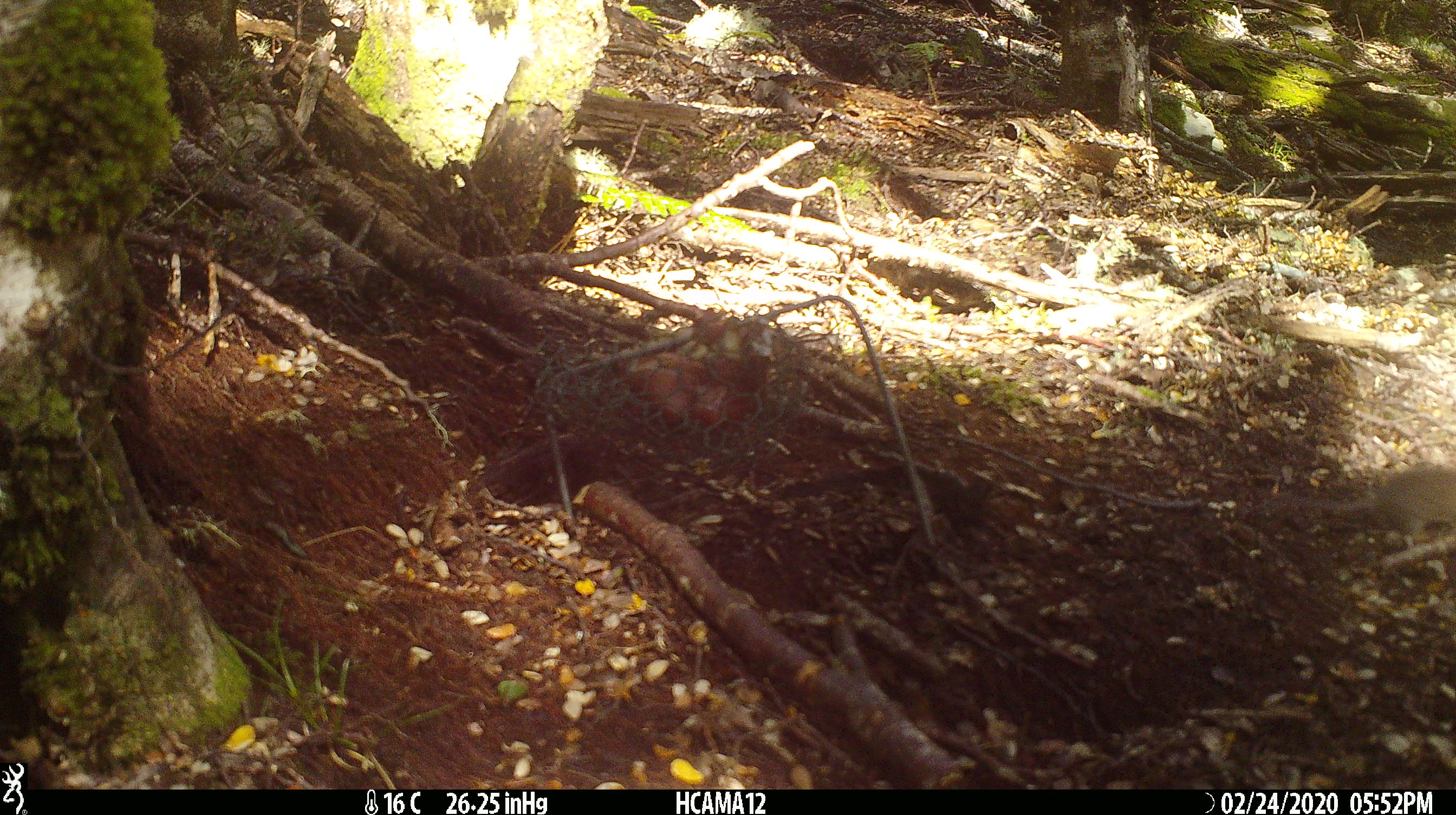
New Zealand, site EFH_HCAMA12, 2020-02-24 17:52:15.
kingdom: Animalia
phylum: Chordata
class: Mammalia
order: Rodentia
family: Muridae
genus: Mus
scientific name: Mus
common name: mouse